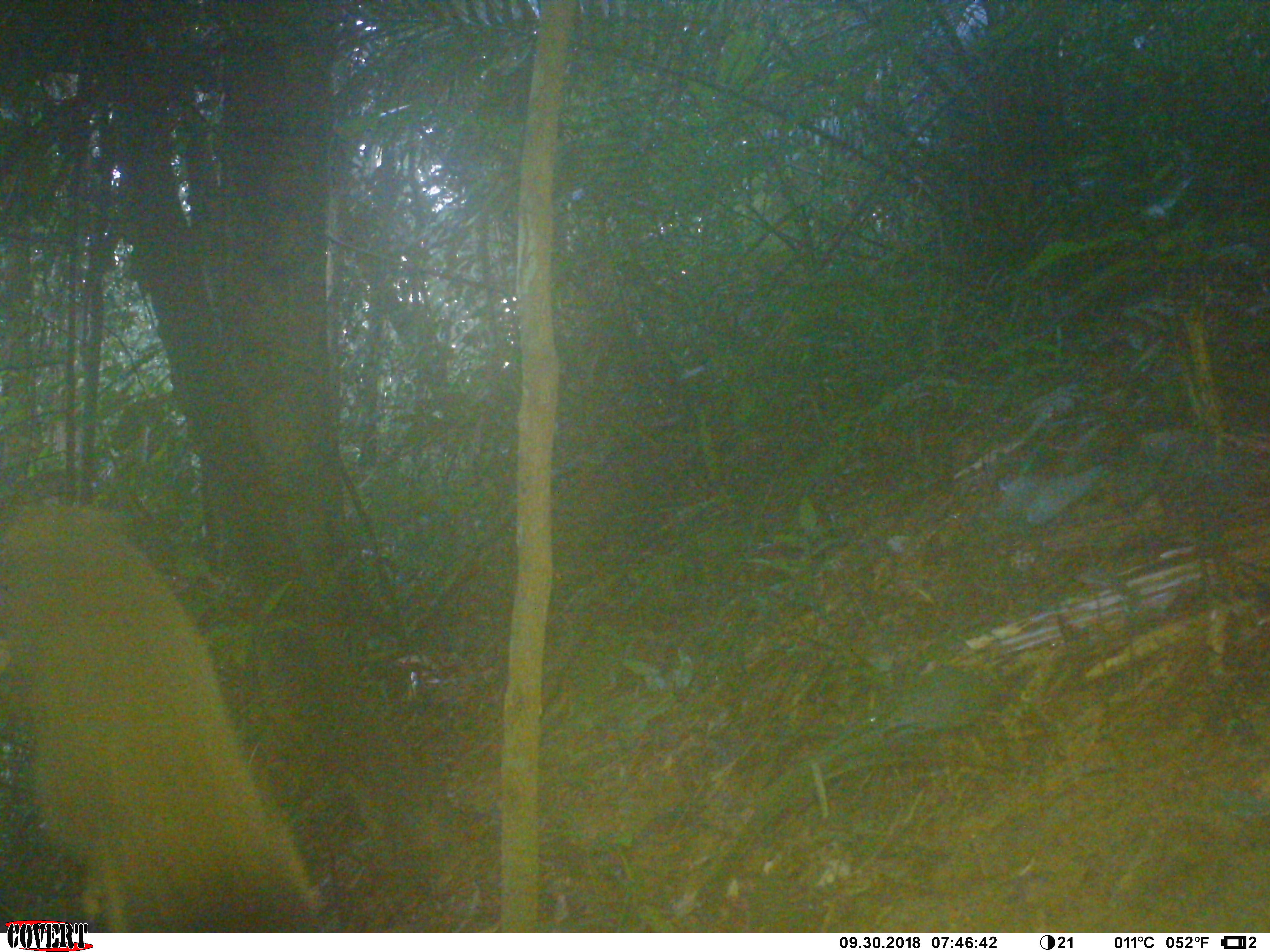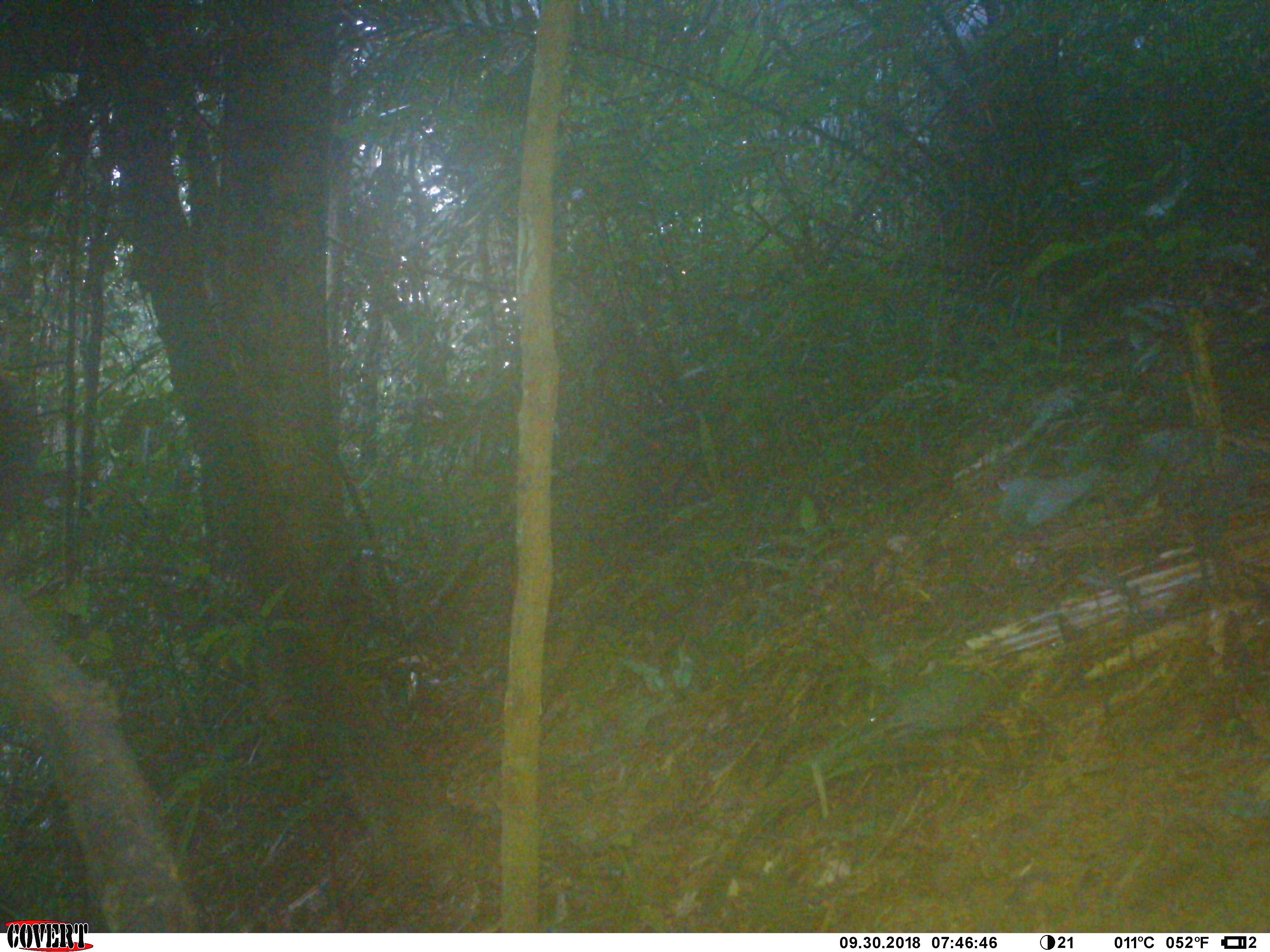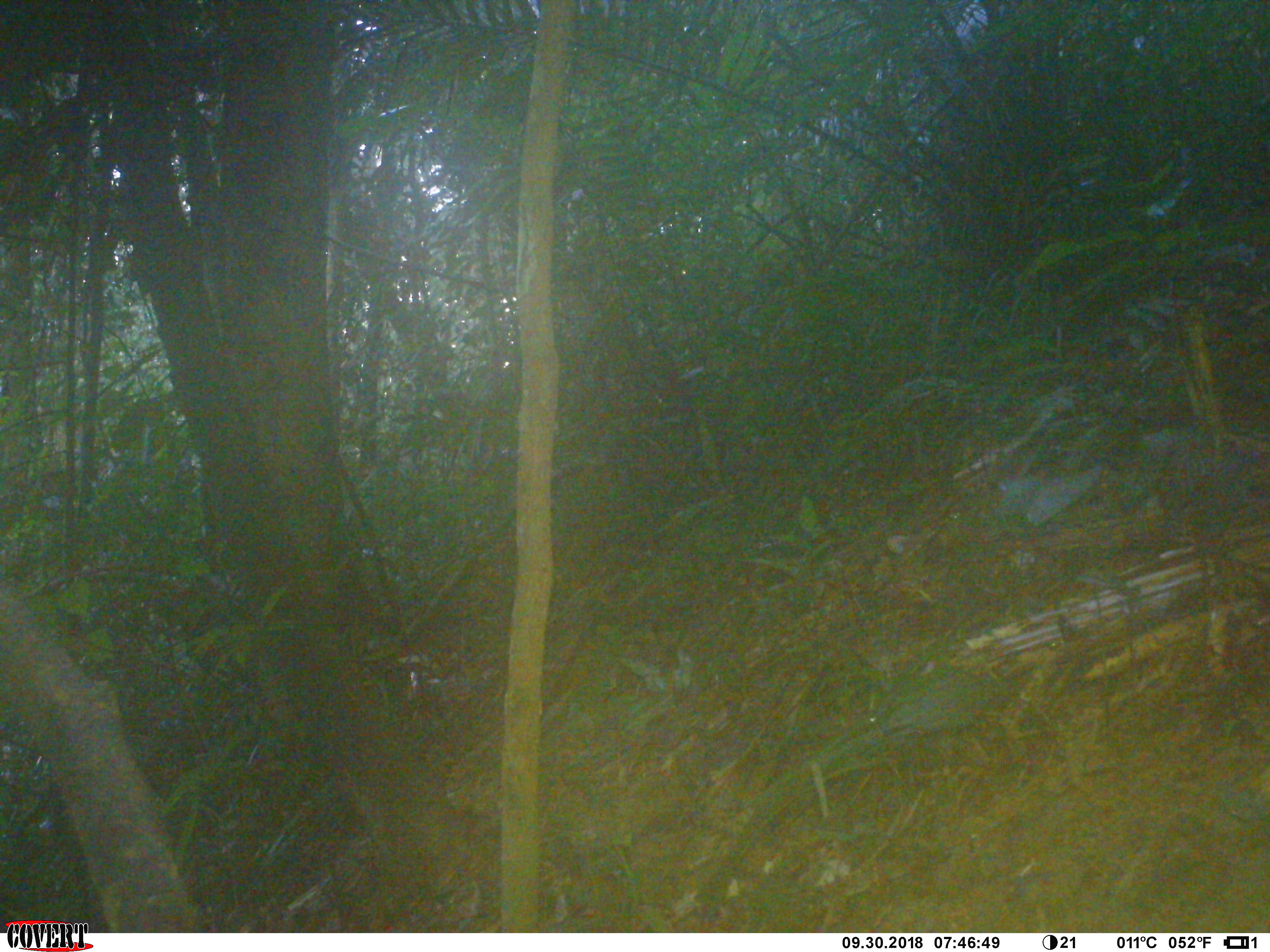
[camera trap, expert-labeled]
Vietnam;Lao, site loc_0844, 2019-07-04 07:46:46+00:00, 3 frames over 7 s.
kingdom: Animalia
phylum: Chordata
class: Mammalia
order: Rodentia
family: Sciuridae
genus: Sciurus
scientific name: Sciurus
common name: squirrel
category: unidentified squirrel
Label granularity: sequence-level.